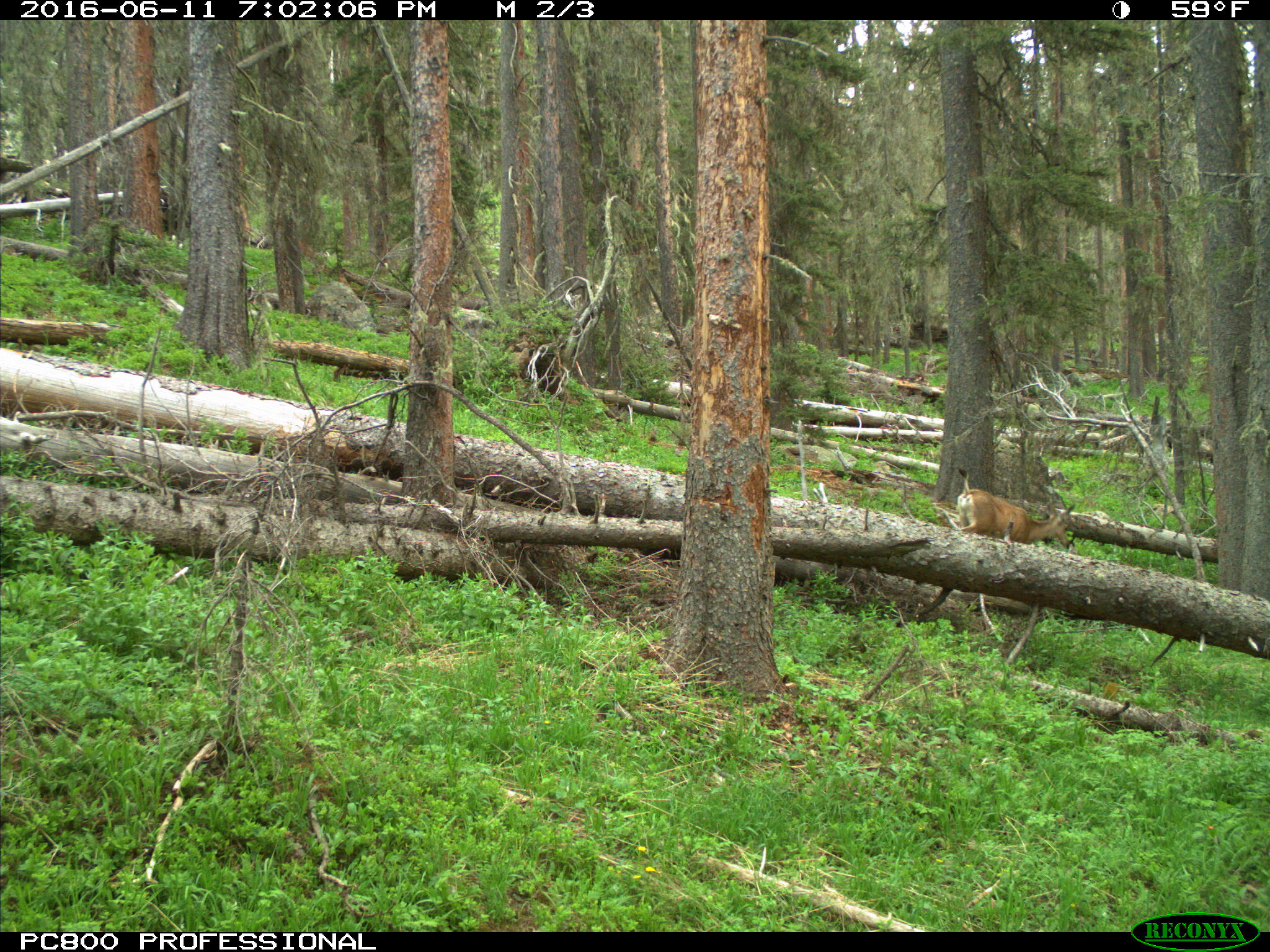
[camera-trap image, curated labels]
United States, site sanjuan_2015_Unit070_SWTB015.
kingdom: Animalia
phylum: Chordata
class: Mammalia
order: Artiodactyla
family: Cervidae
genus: Odocoileus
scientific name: Odocoileus hemionus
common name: mule deer